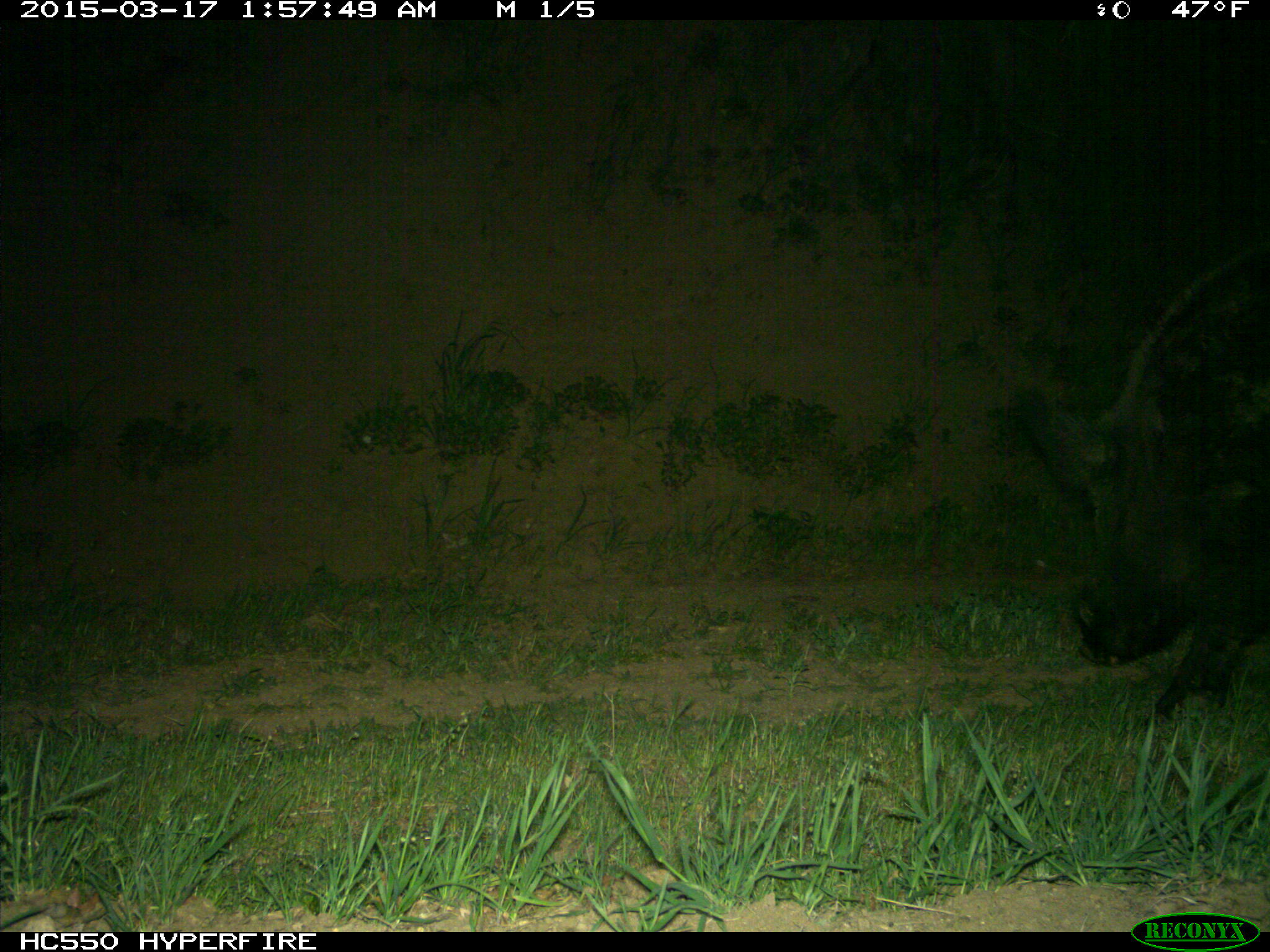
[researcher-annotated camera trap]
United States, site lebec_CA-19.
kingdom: Animalia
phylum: Chordata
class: Mammalia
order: Artiodactyla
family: Suidae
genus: Sus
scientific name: Sus scrofa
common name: wild boar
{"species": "Sus scrofa (wild boar)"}